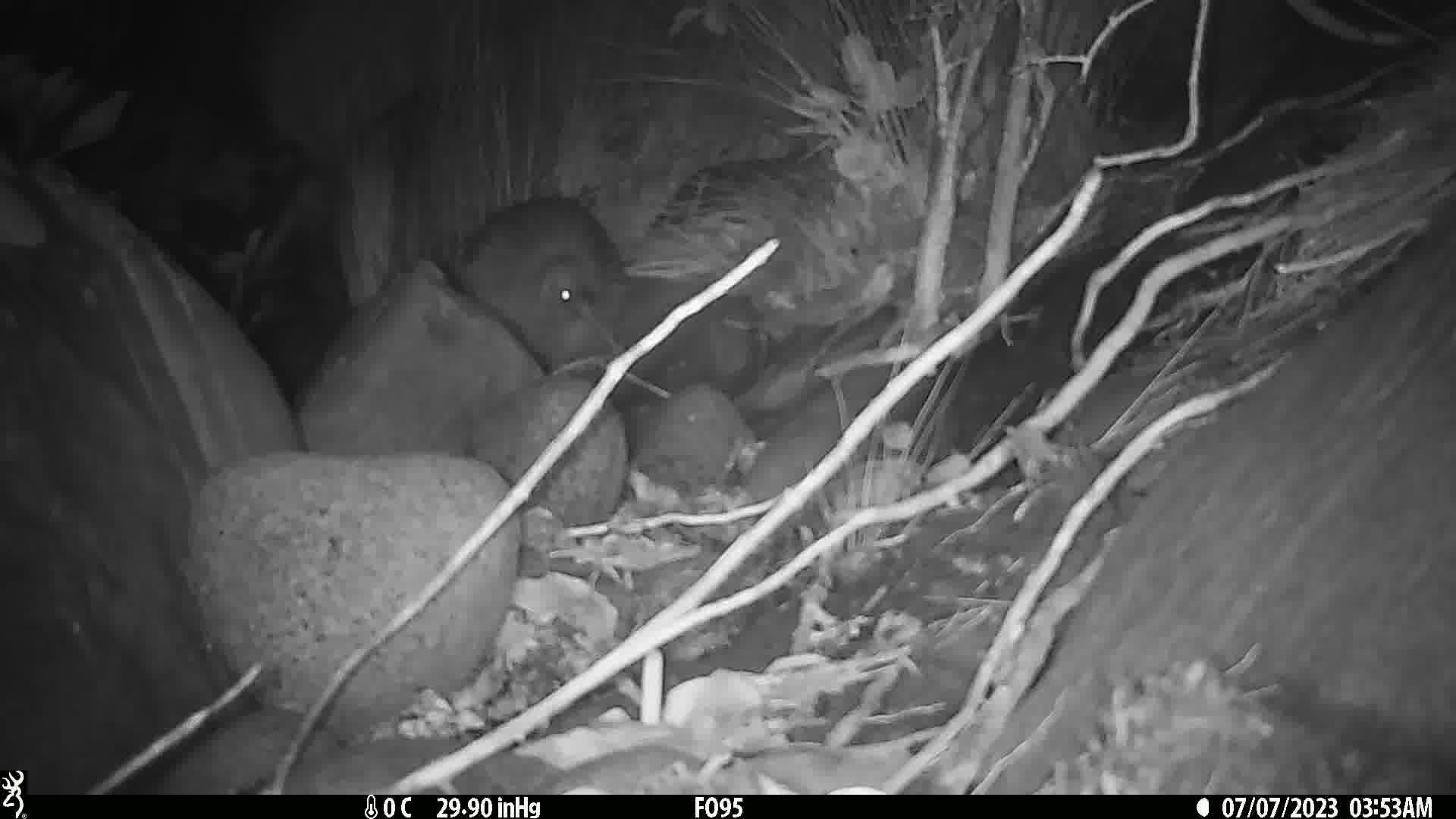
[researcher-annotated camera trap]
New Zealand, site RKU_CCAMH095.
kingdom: Animalia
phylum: Chordata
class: Aves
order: Apterygiformes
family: Apterygidae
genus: Apteryx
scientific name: Apteryx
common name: kiwi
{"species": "kiwi (Apteryx)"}